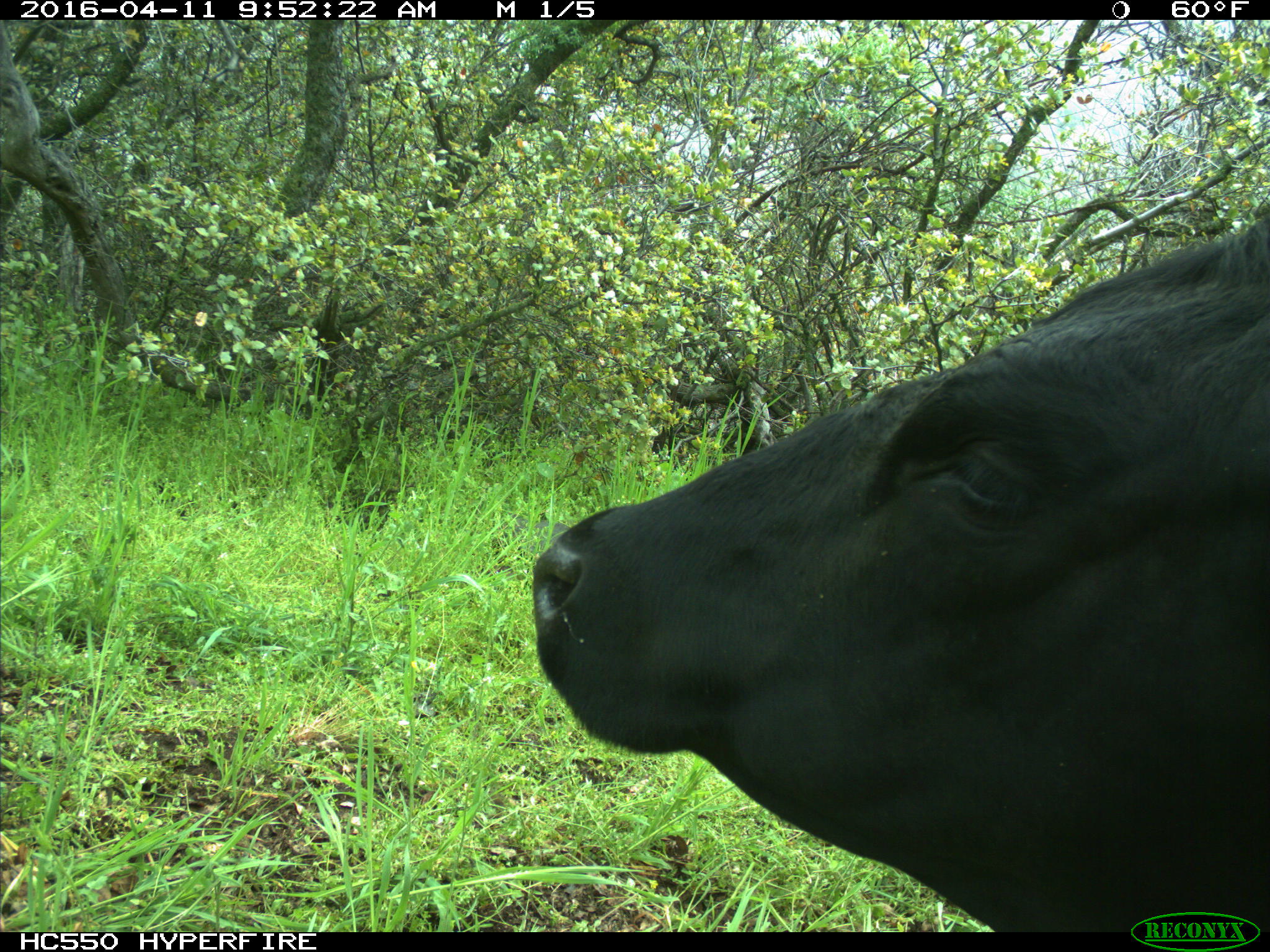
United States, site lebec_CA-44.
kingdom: Animalia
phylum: Chordata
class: Mammalia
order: Artiodactyla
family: Bovidae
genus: Bos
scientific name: Bos taurus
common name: domestic cow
Bos taurus (domestic cow).